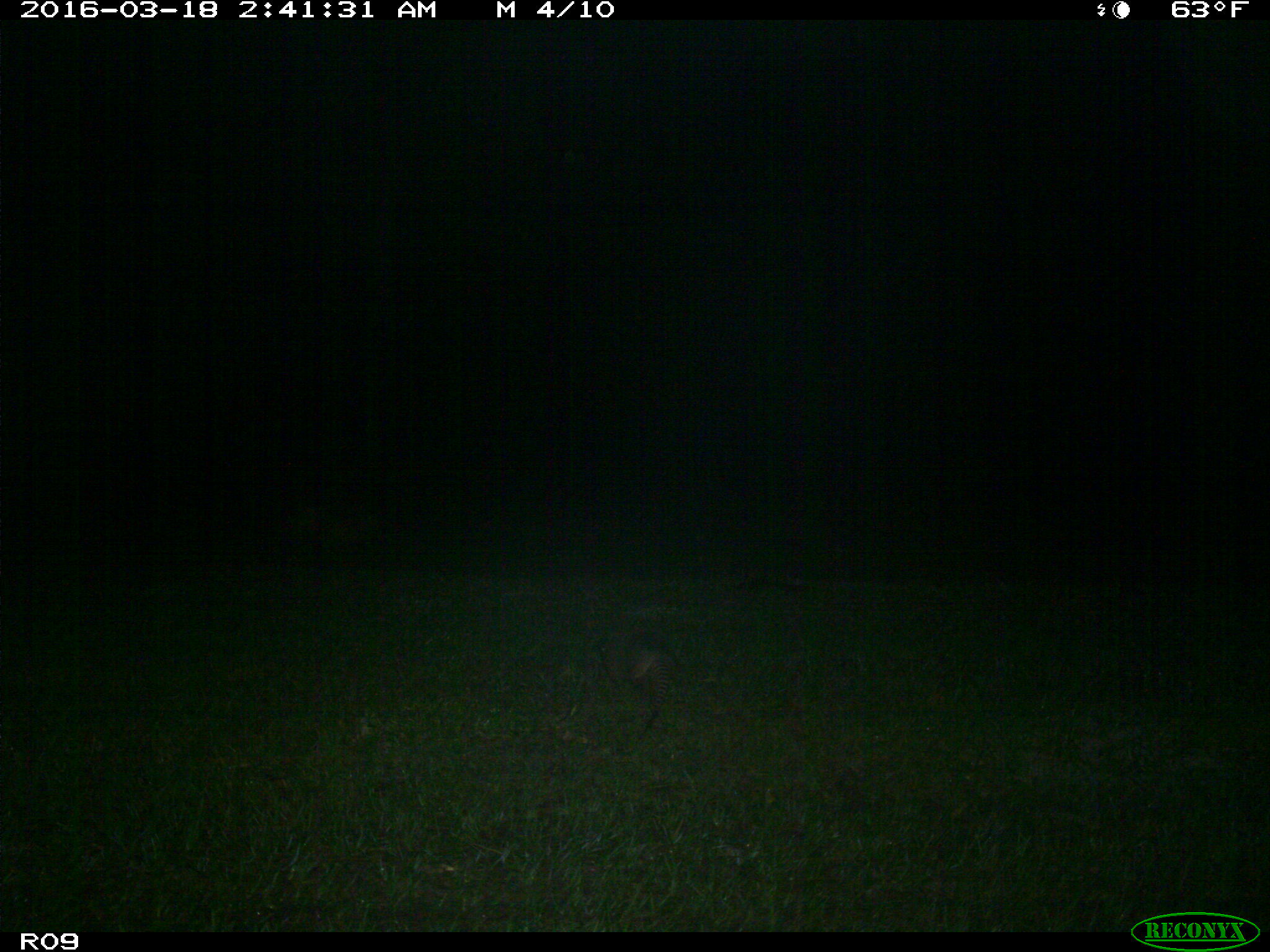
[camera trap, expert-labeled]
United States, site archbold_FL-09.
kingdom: Animalia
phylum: Chordata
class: Mammalia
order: Cingulata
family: Dasypodidae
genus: Dasypus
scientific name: Dasypus novemcinctus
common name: nine-banded armadillo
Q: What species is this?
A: Dasypus novemcinctus (nine-banded armadillo).